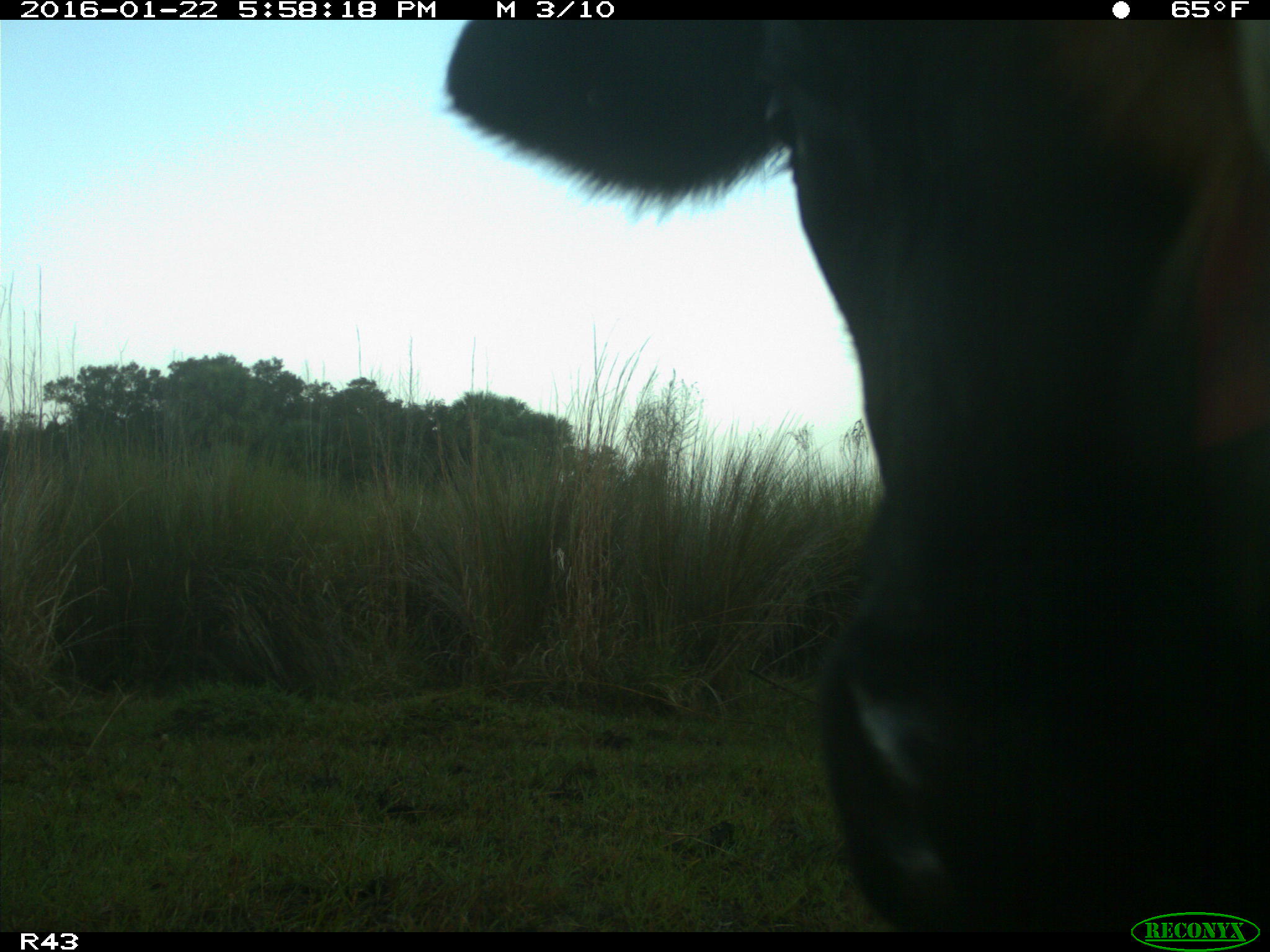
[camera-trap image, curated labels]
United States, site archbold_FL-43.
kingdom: Animalia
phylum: Chordata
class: Mammalia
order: Artiodactyla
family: Bovidae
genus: Bos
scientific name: Bos taurus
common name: domestic cow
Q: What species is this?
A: Bos taurus (domestic cow).